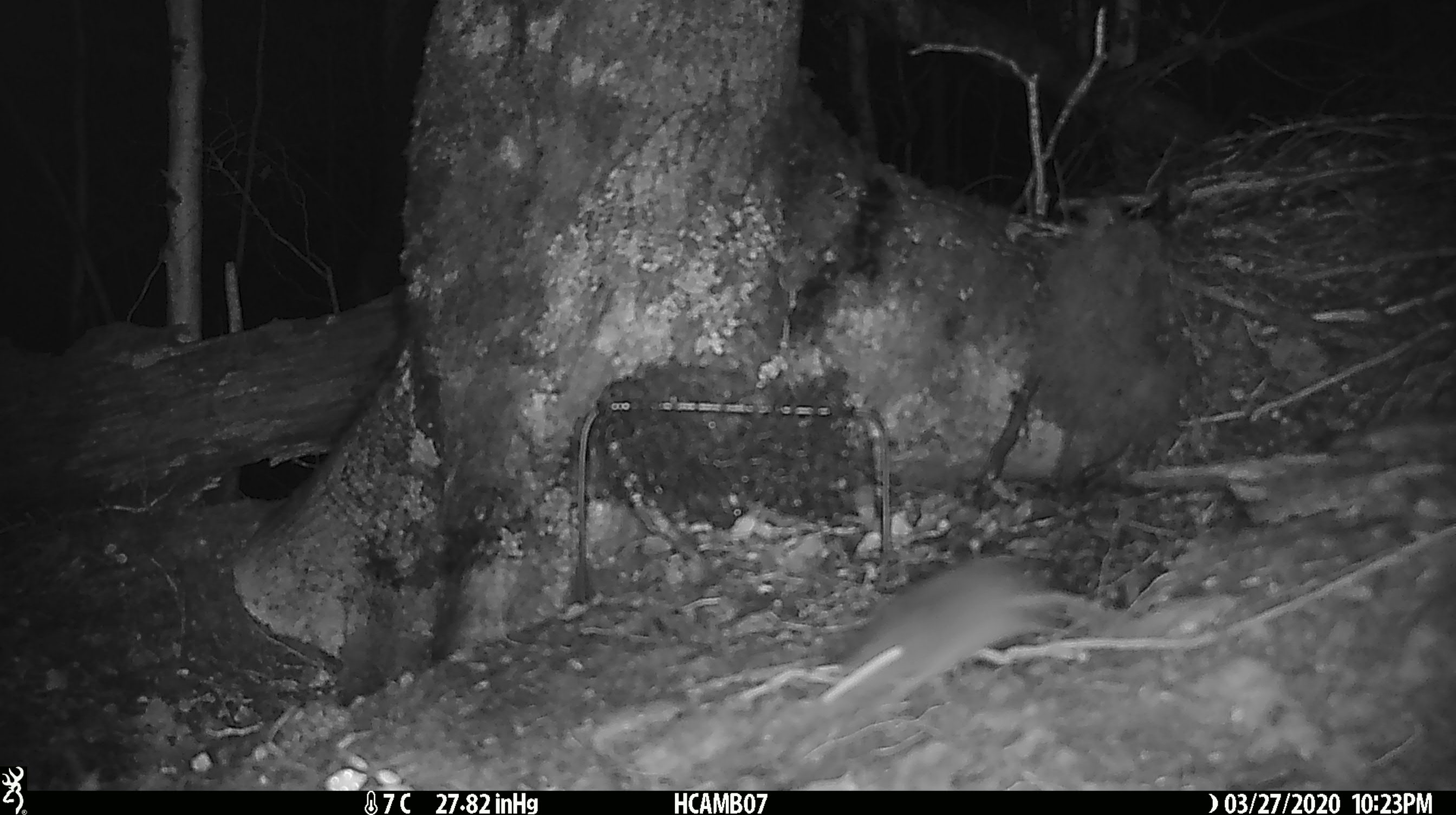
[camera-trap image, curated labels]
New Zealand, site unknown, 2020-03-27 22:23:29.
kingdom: Animalia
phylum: Chordata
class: Mammalia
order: Rodentia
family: Muridae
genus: Mus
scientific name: Mus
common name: mouse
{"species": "mouse (Mus)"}